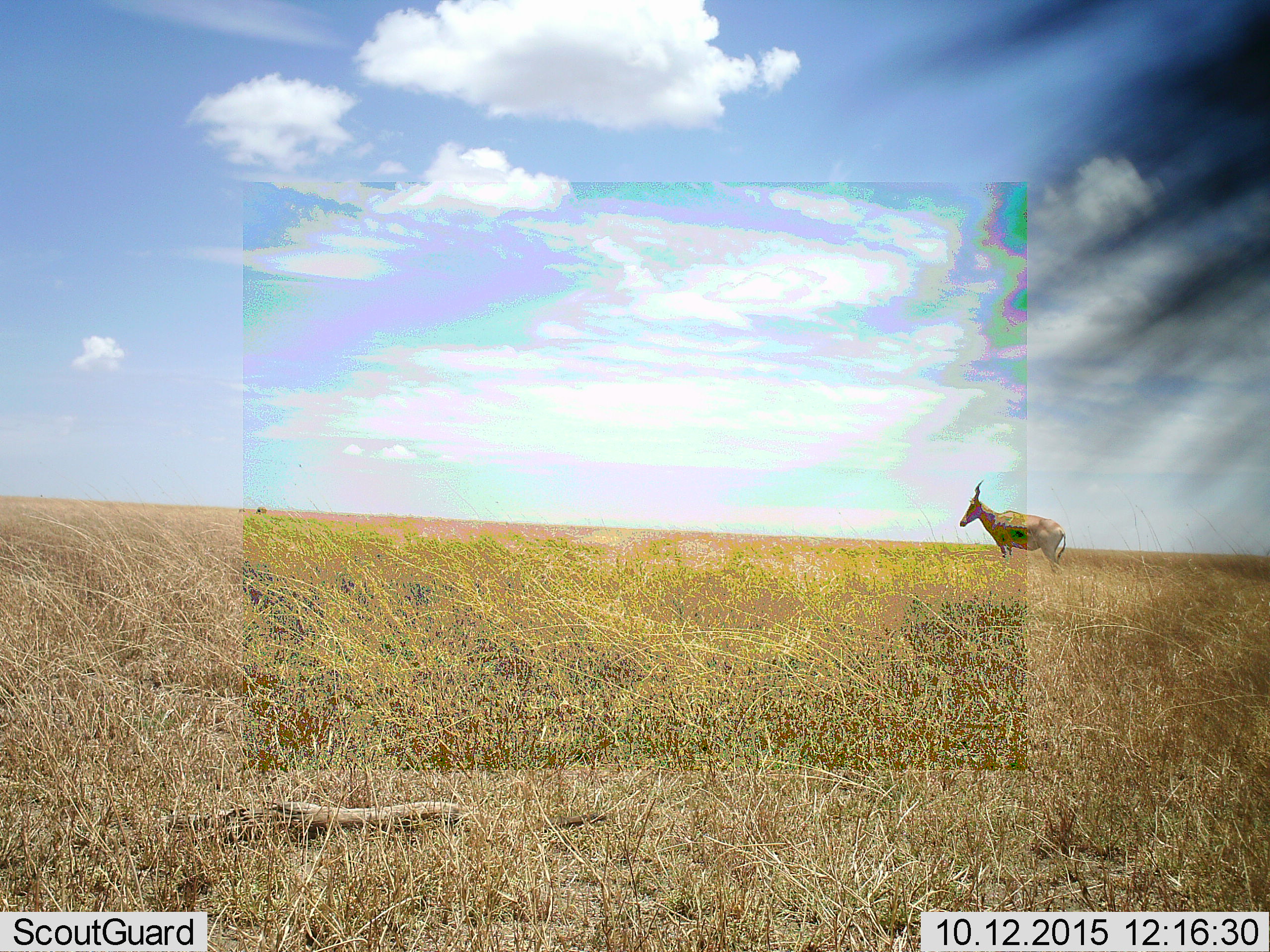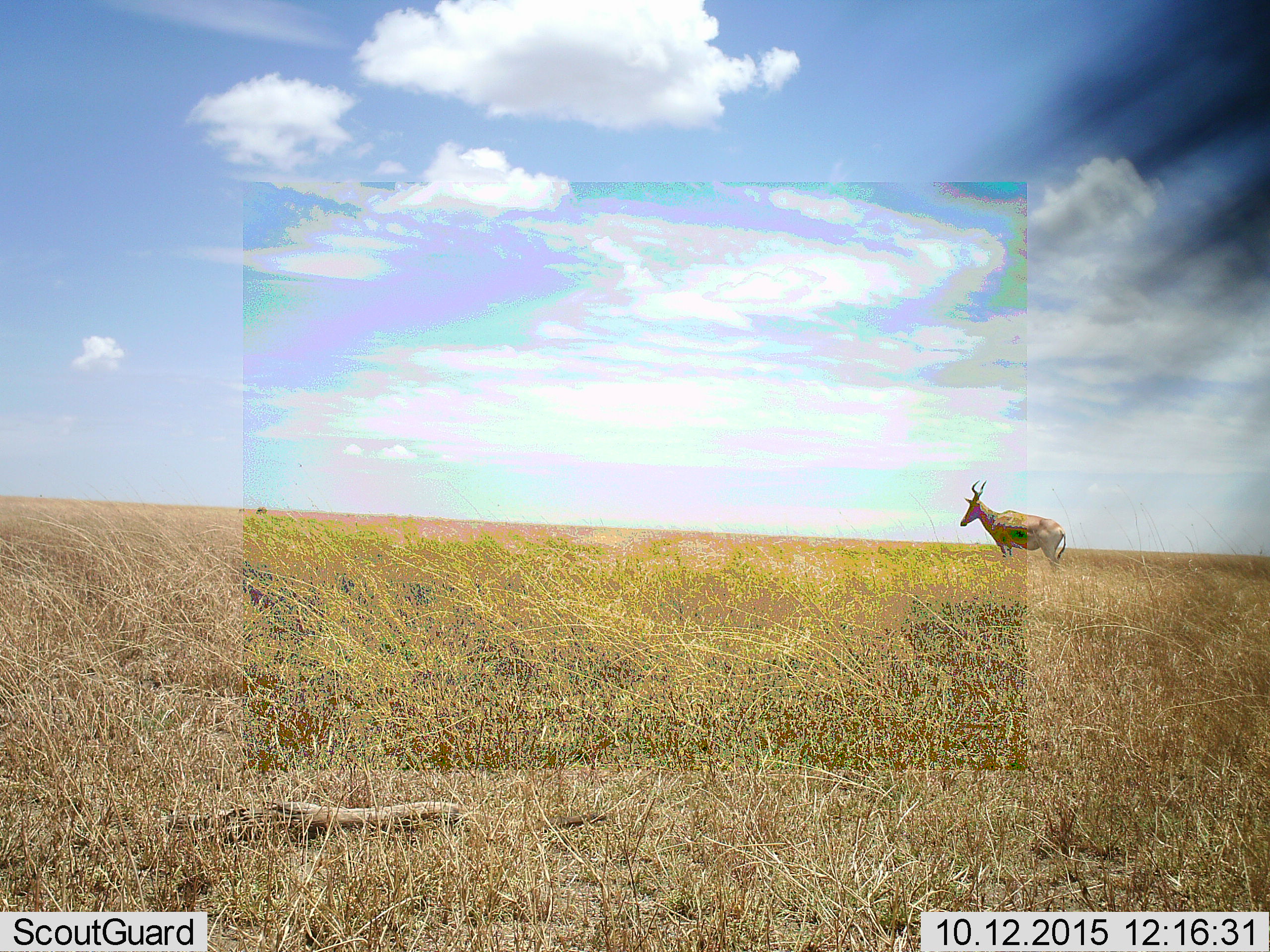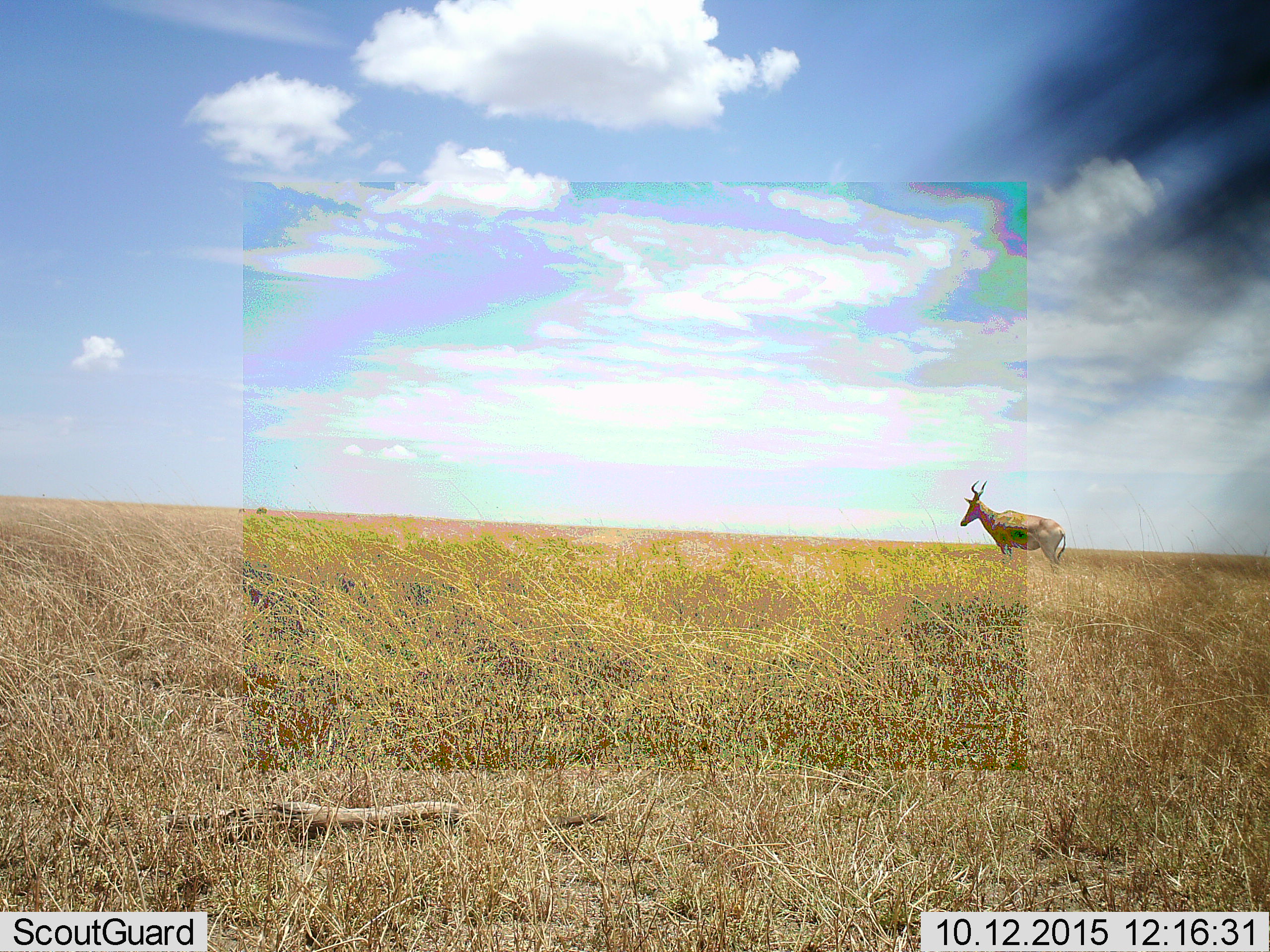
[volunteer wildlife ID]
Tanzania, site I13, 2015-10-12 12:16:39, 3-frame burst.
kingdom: Animalia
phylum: Chordata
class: Mammalia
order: Artiodactyla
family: Bovidae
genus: Alcelaphus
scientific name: Alcelaphus buselaphus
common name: hartebeest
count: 1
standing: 100%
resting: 0%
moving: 0%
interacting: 0%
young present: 0%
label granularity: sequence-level